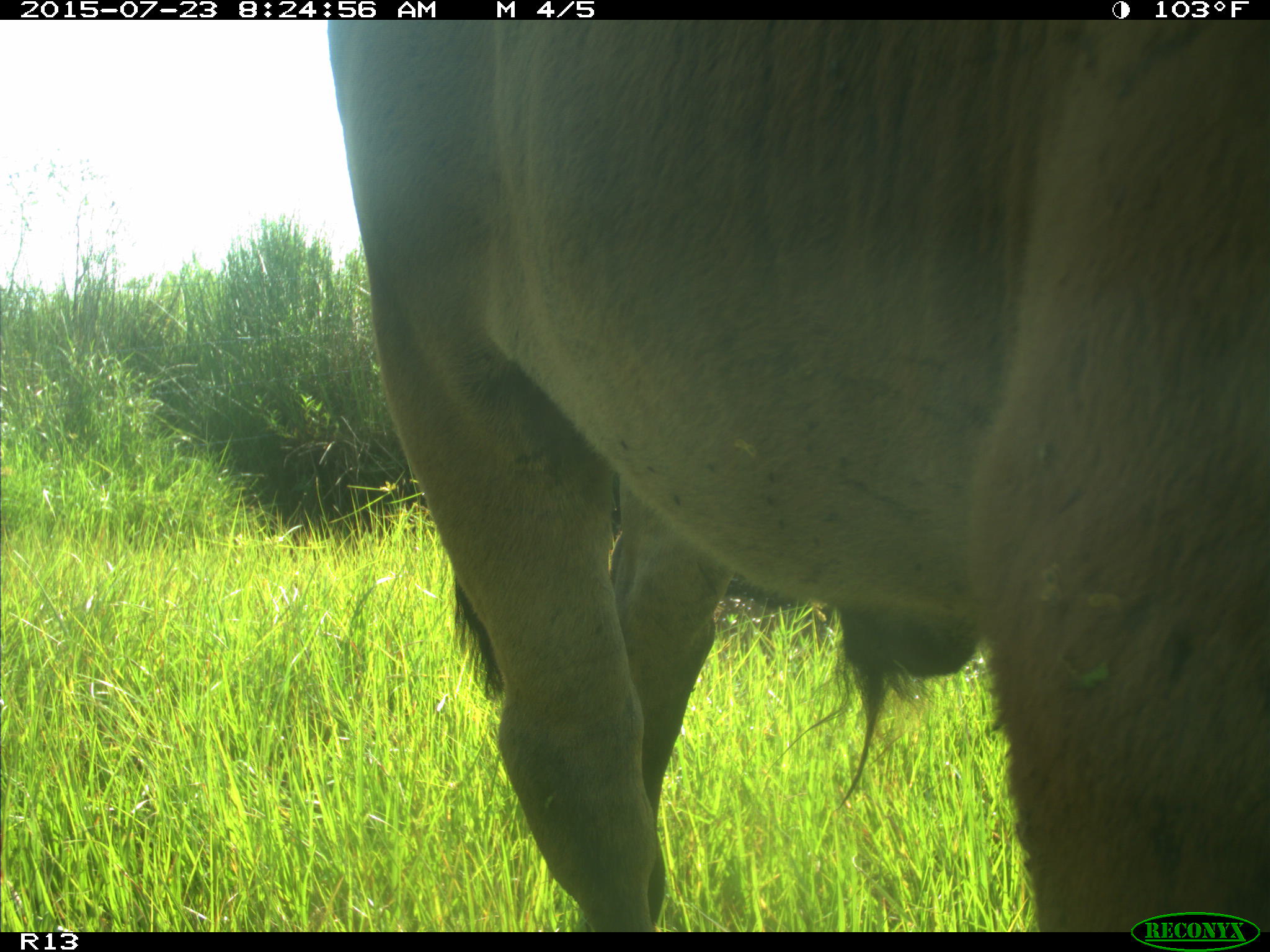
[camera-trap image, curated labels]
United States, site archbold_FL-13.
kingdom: Animalia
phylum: Chordata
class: Mammalia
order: Artiodactyla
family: Bovidae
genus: Bos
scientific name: Bos taurus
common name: domestic cow